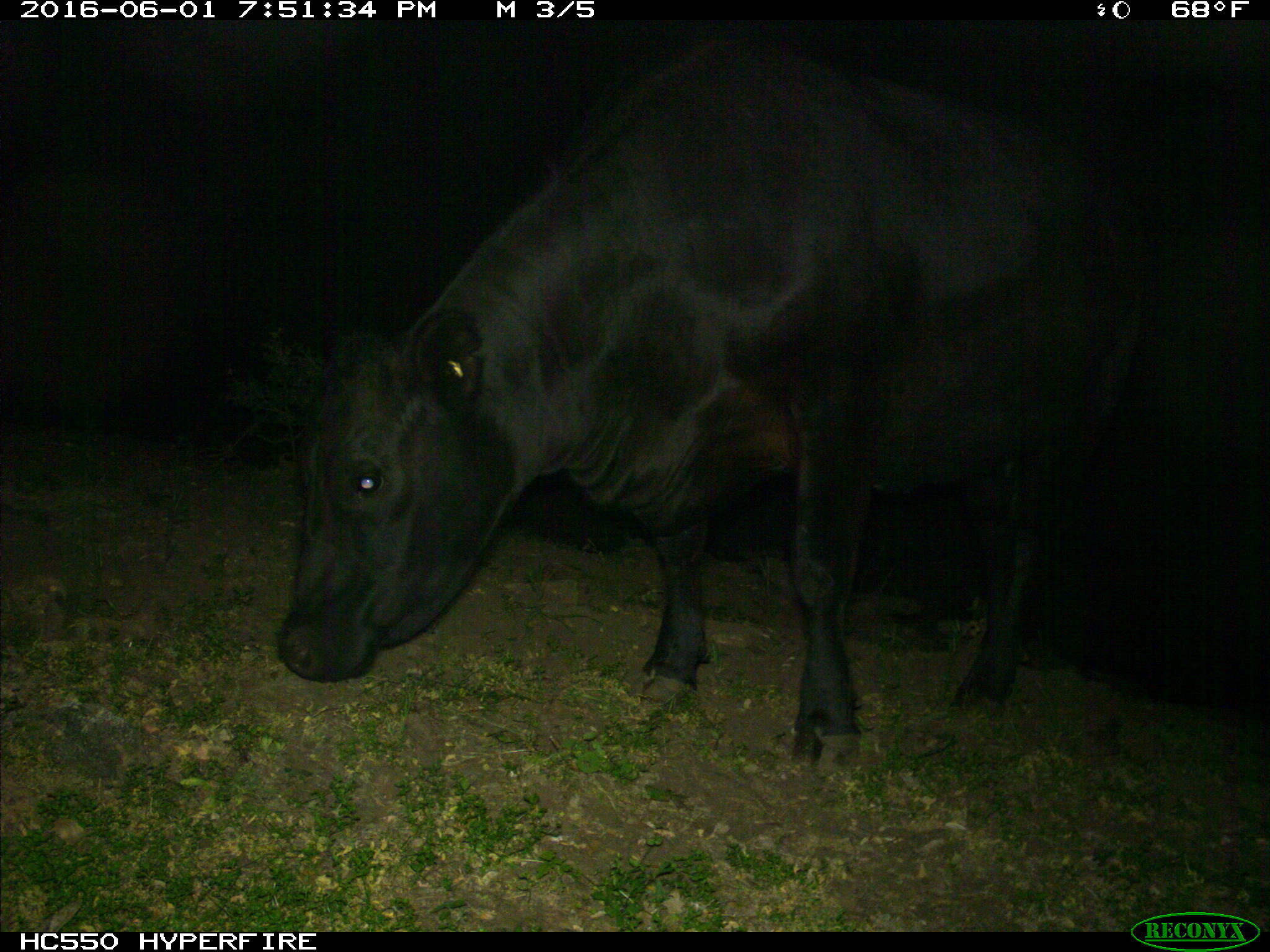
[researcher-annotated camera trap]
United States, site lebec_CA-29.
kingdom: Animalia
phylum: Chordata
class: Mammalia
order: Artiodactyla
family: Bovidae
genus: Bos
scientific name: Bos taurus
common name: domestic cow